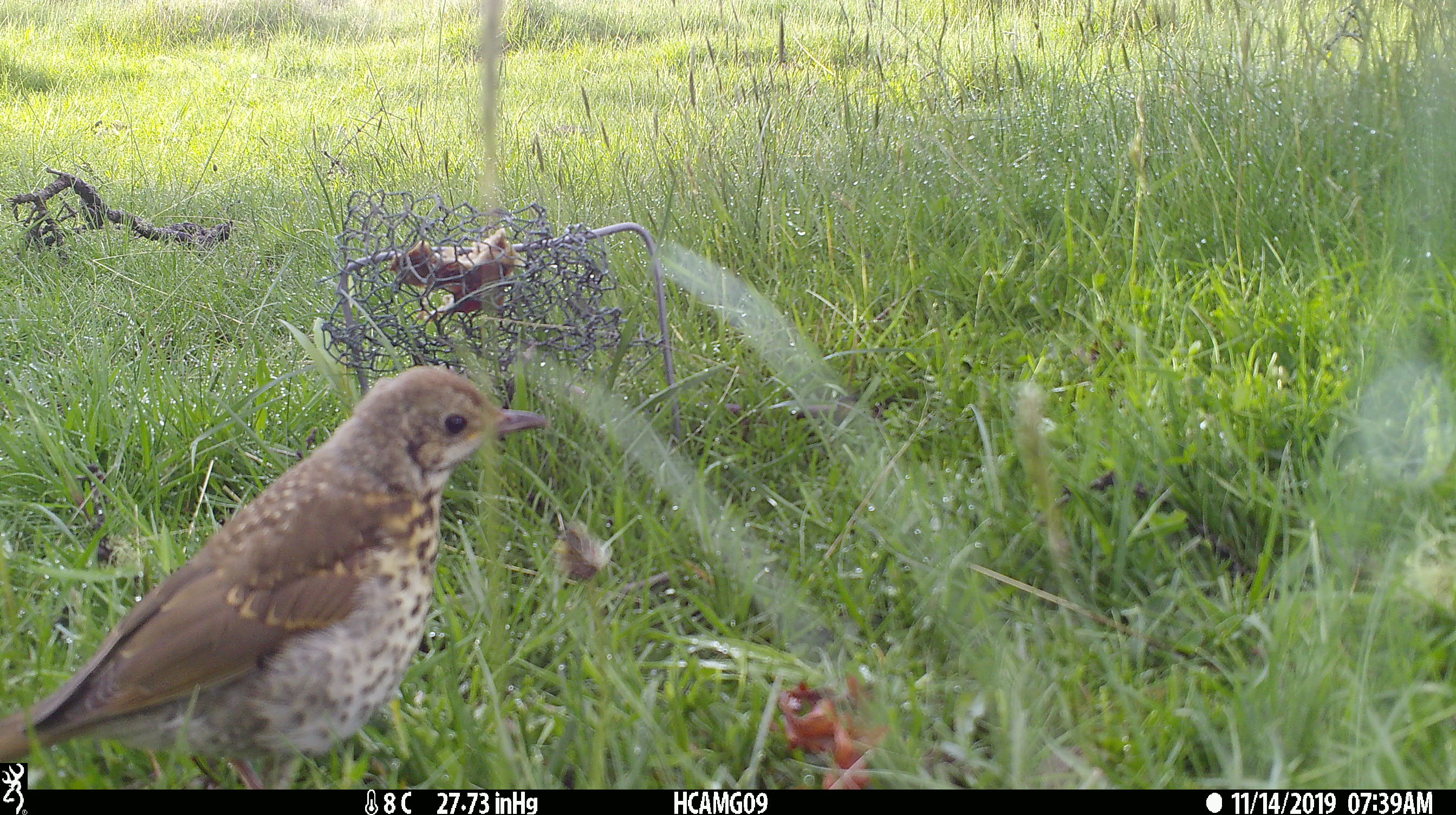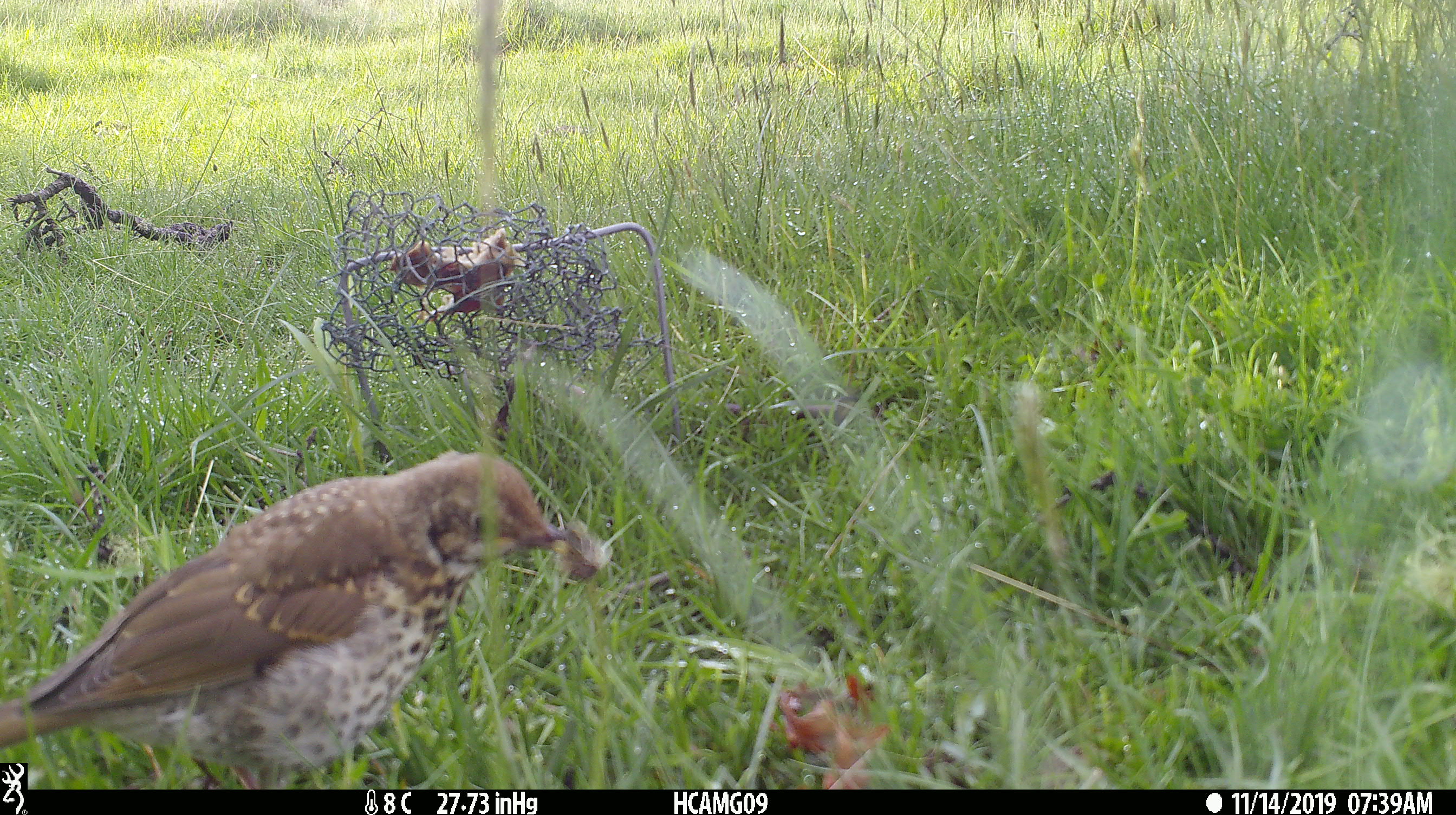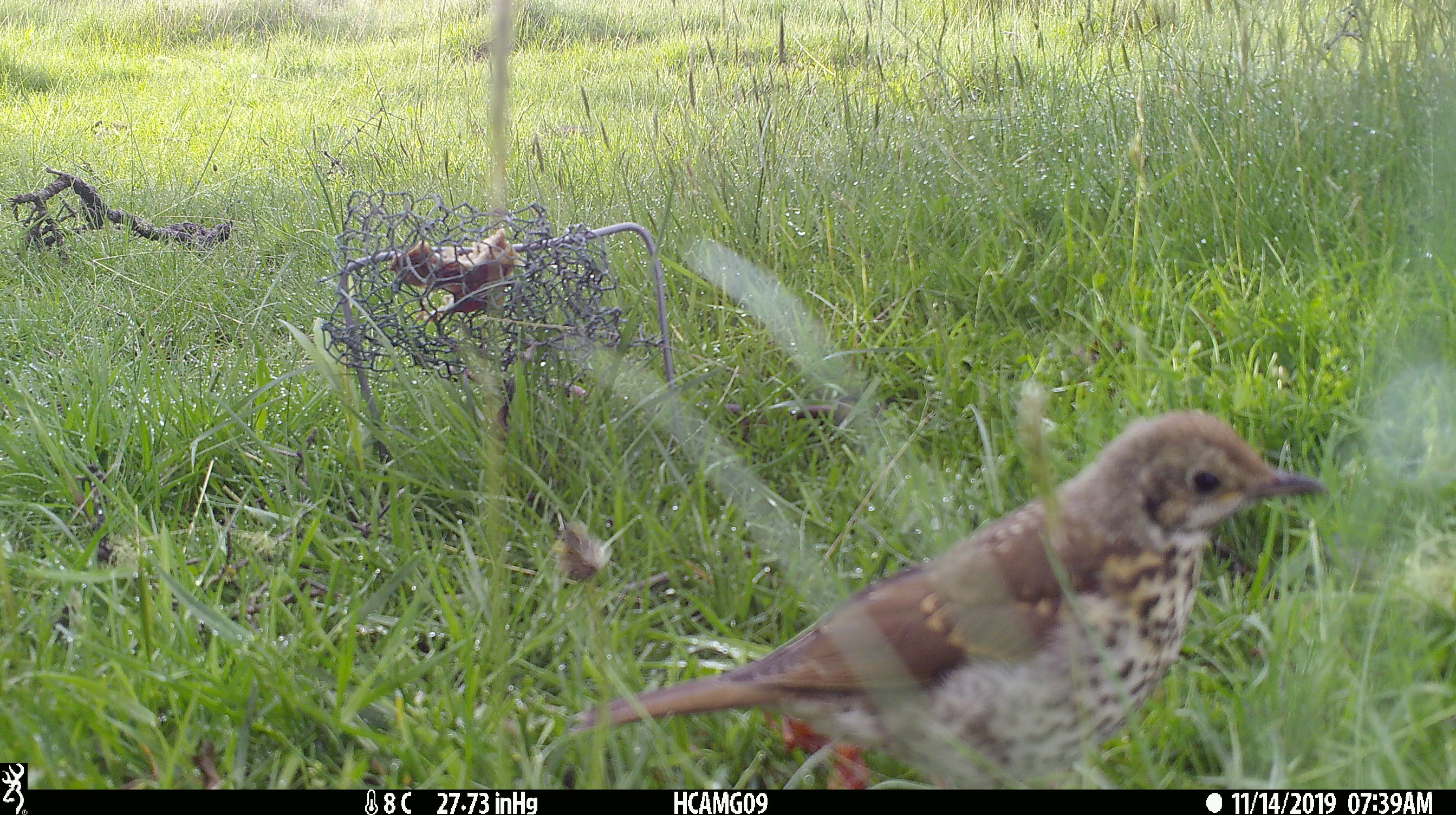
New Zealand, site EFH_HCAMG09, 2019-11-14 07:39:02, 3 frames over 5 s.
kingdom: Animalia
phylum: Chordata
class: Aves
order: Passeriformes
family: Turdidae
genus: Turdus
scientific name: Turdus philomelos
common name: song thrush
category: thrush